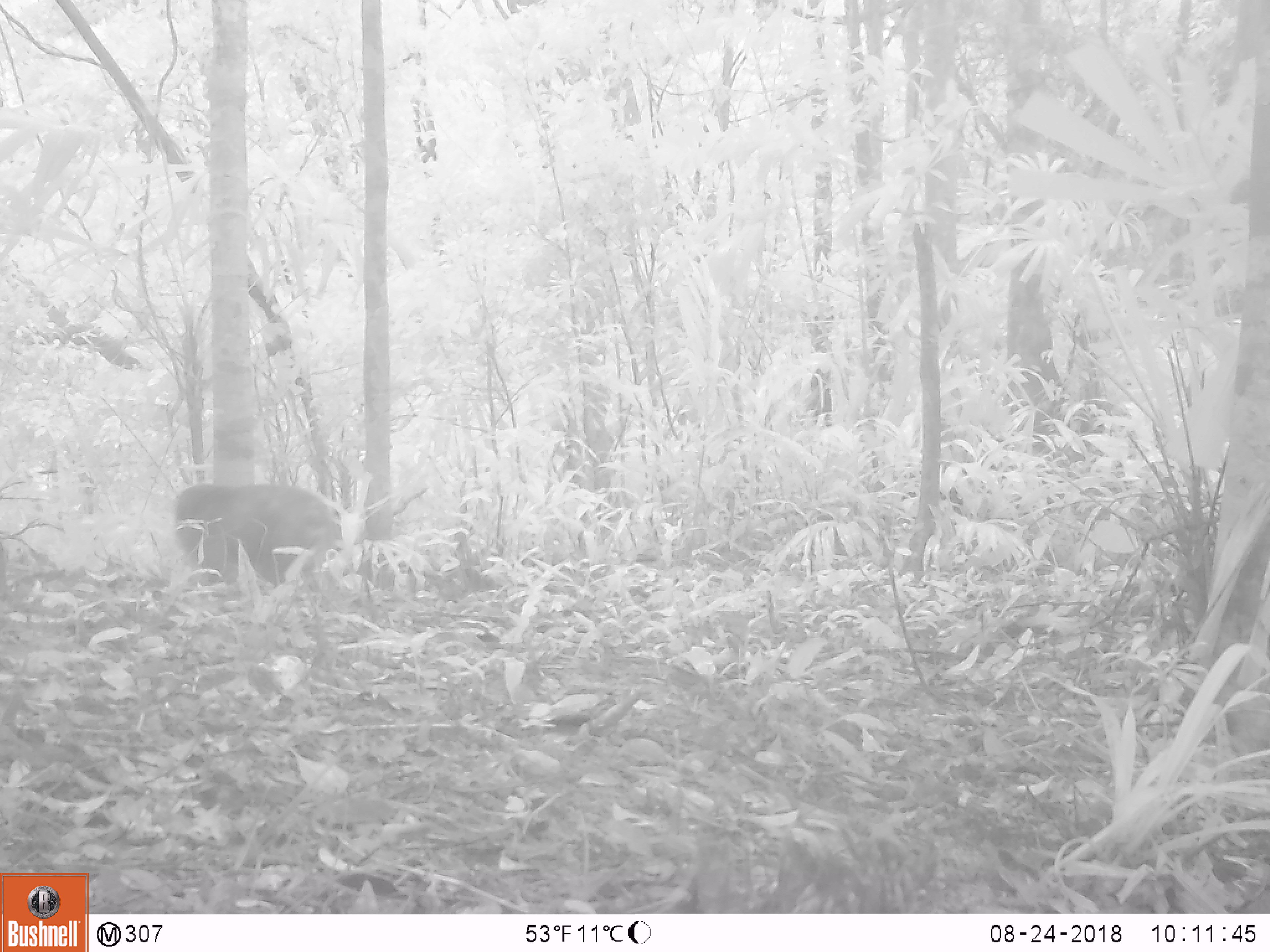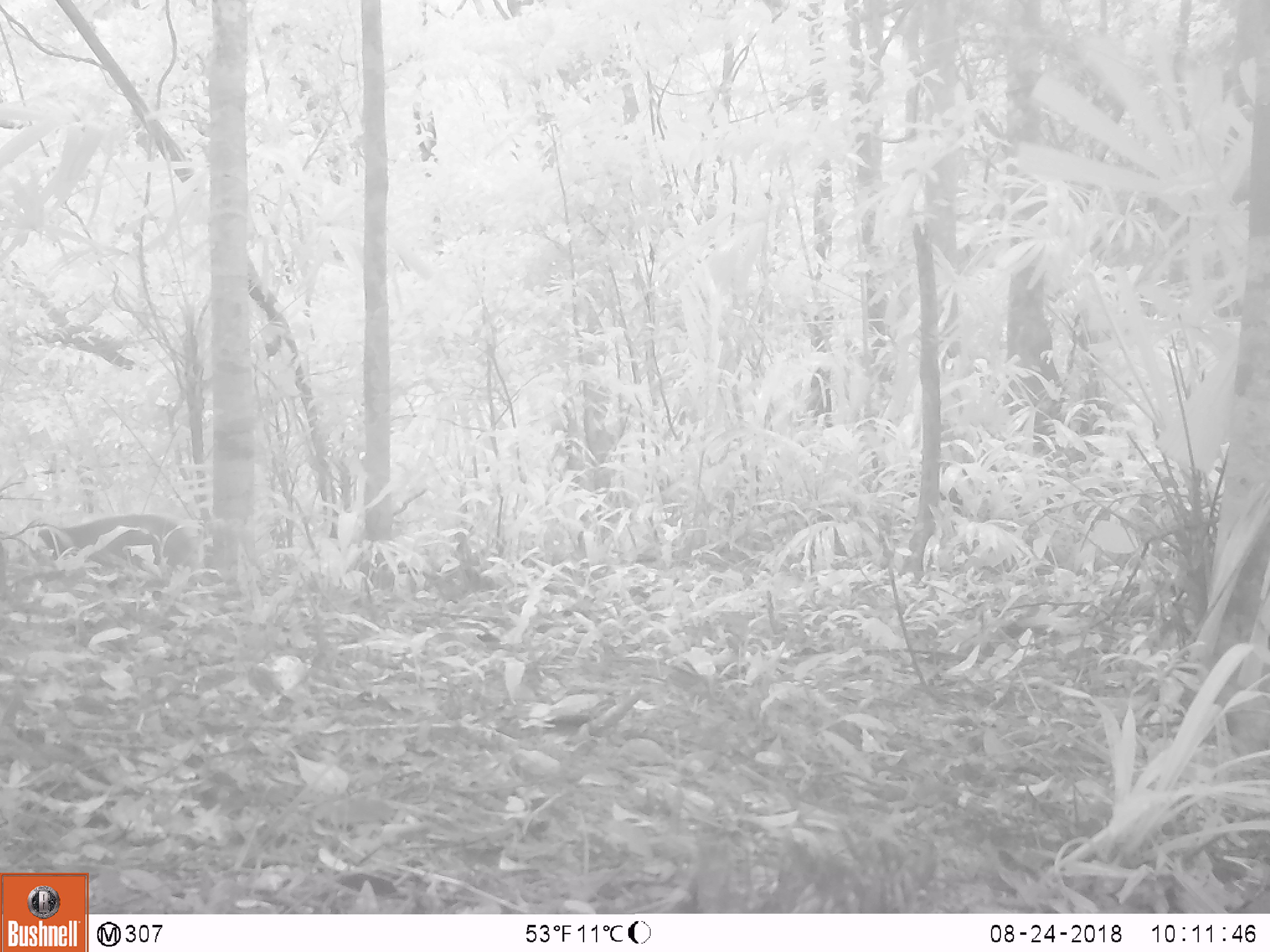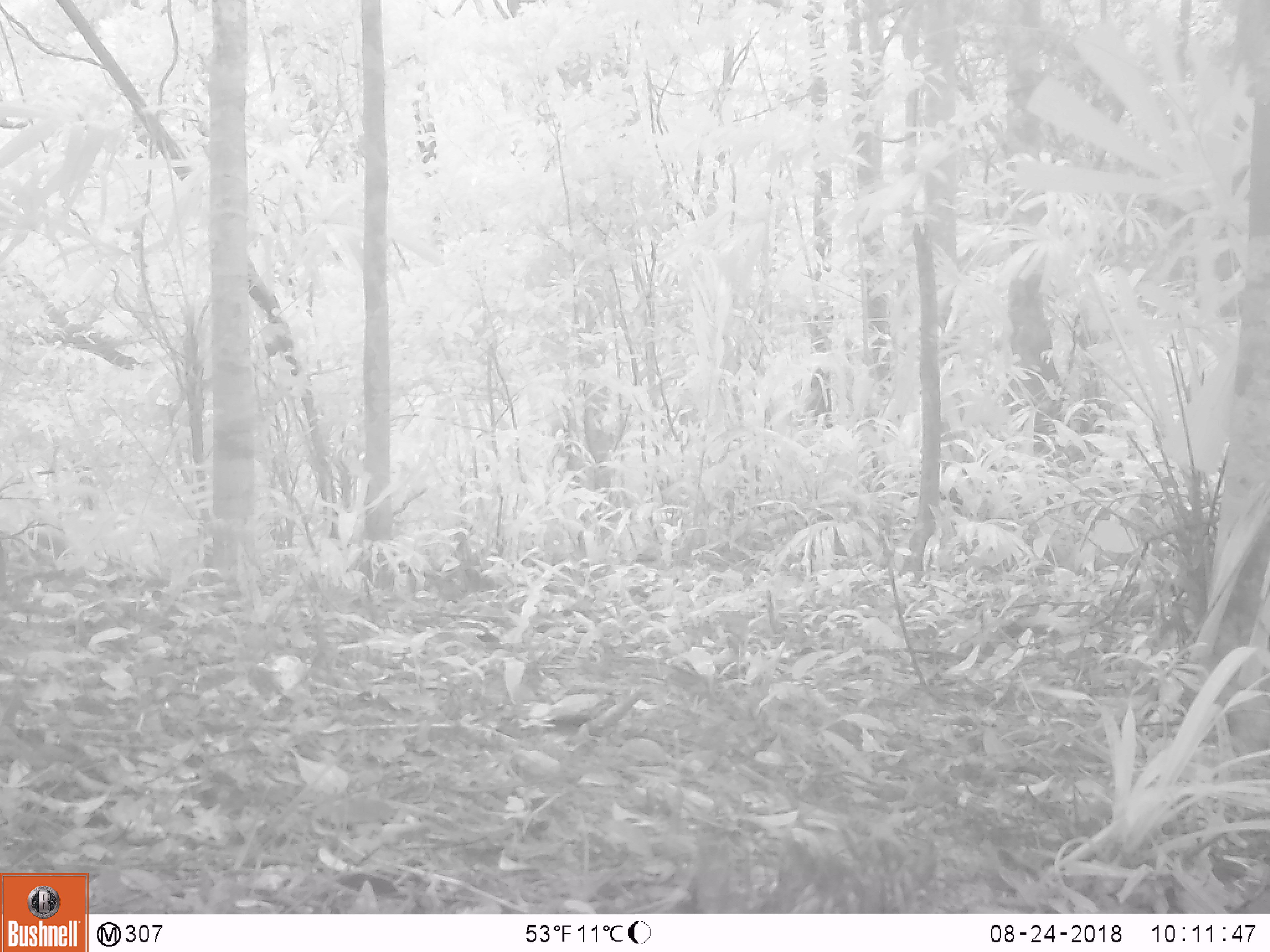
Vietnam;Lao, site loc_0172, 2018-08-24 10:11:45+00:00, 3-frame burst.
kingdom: Animalia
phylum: Chordata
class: Mammalia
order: Primates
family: Cercopithecidae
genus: Macaca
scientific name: Macaca arctoides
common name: stump-tailed macaque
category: stump tailed macaque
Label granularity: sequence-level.